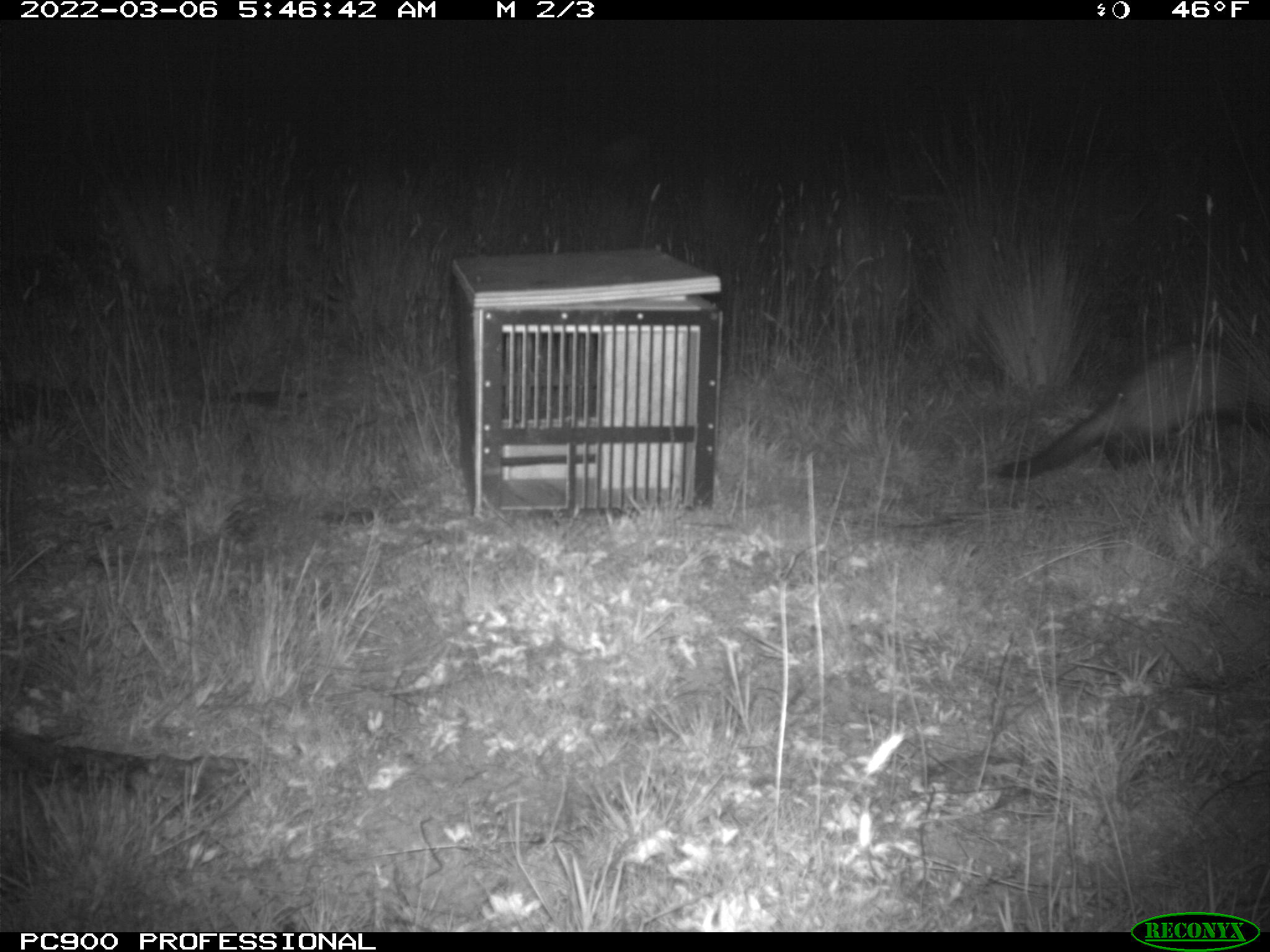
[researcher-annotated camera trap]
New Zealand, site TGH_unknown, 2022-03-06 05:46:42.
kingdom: Animalia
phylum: Chordata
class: Mammalia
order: Carnivora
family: Mustelidae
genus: Mustela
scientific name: Mustela furo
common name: ferret